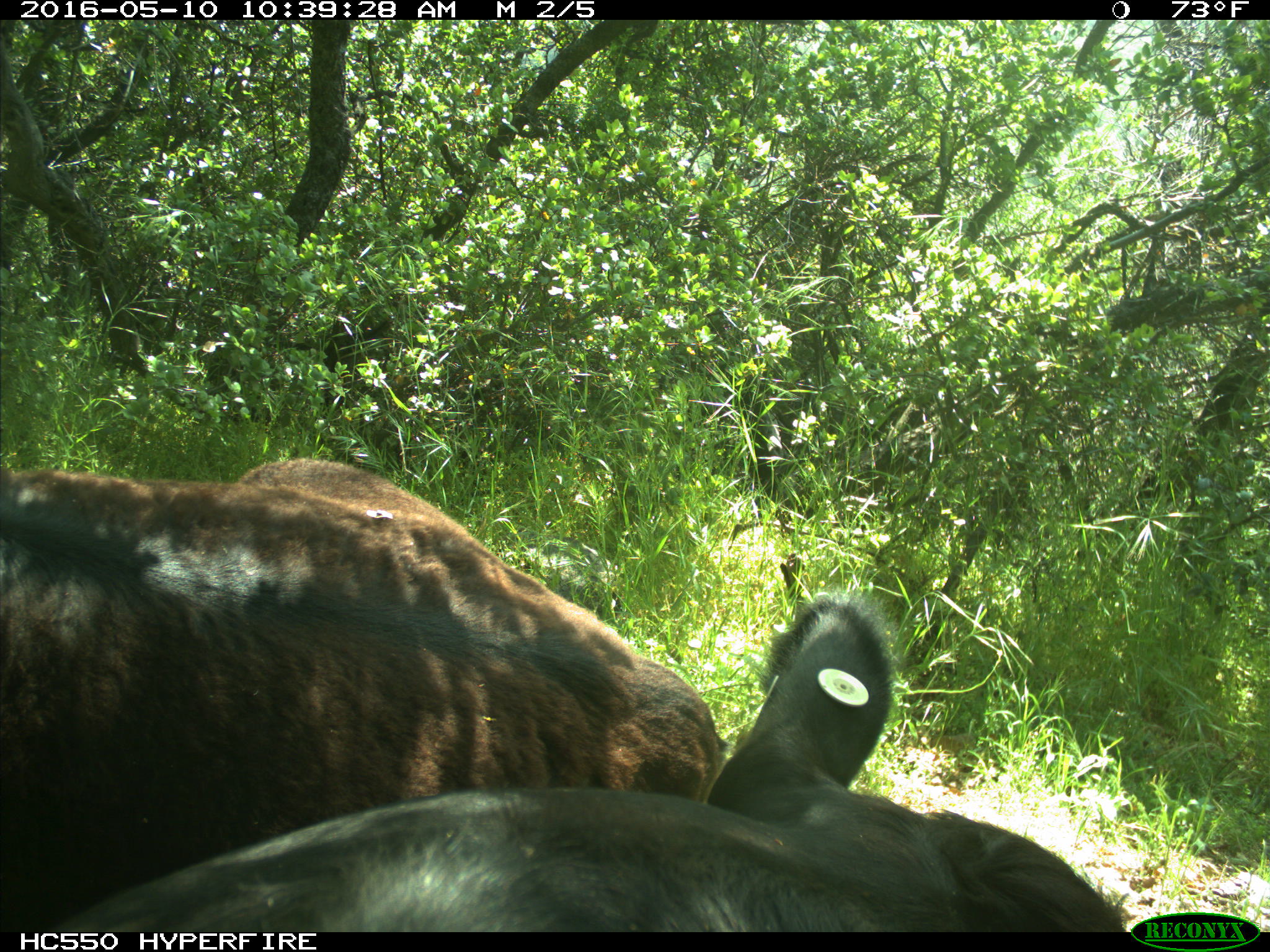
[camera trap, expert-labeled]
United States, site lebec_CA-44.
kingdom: Animalia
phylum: Chordata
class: Mammalia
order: Artiodactyla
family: Bovidae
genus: Bos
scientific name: Bos taurus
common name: domestic cow